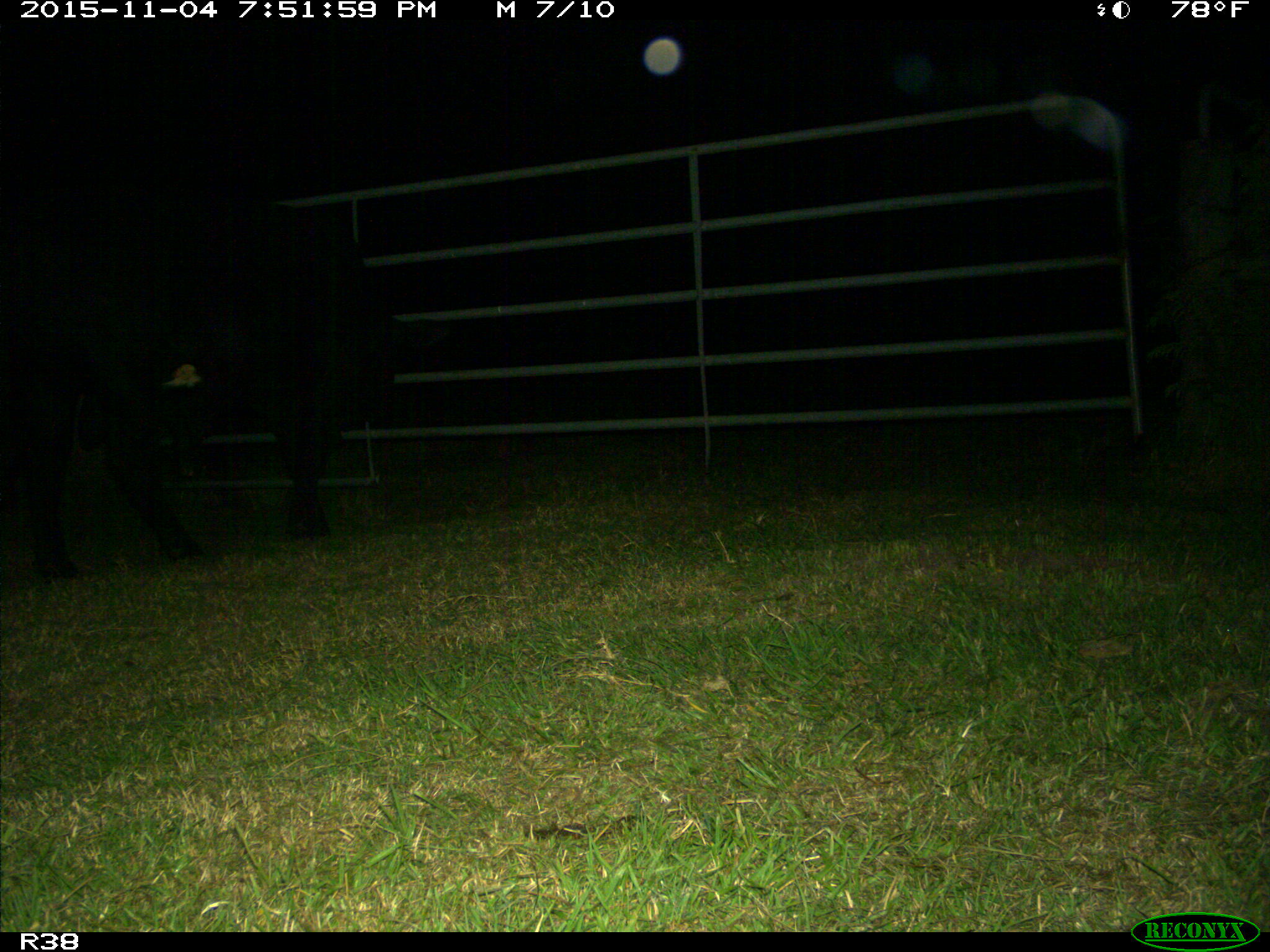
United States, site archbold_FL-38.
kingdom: Animalia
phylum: Chordata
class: Mammalia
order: Artiodactyla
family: Bovidae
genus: Bos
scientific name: Bos taurus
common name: domestic cow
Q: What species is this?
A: Bos taurus (domestic cow).